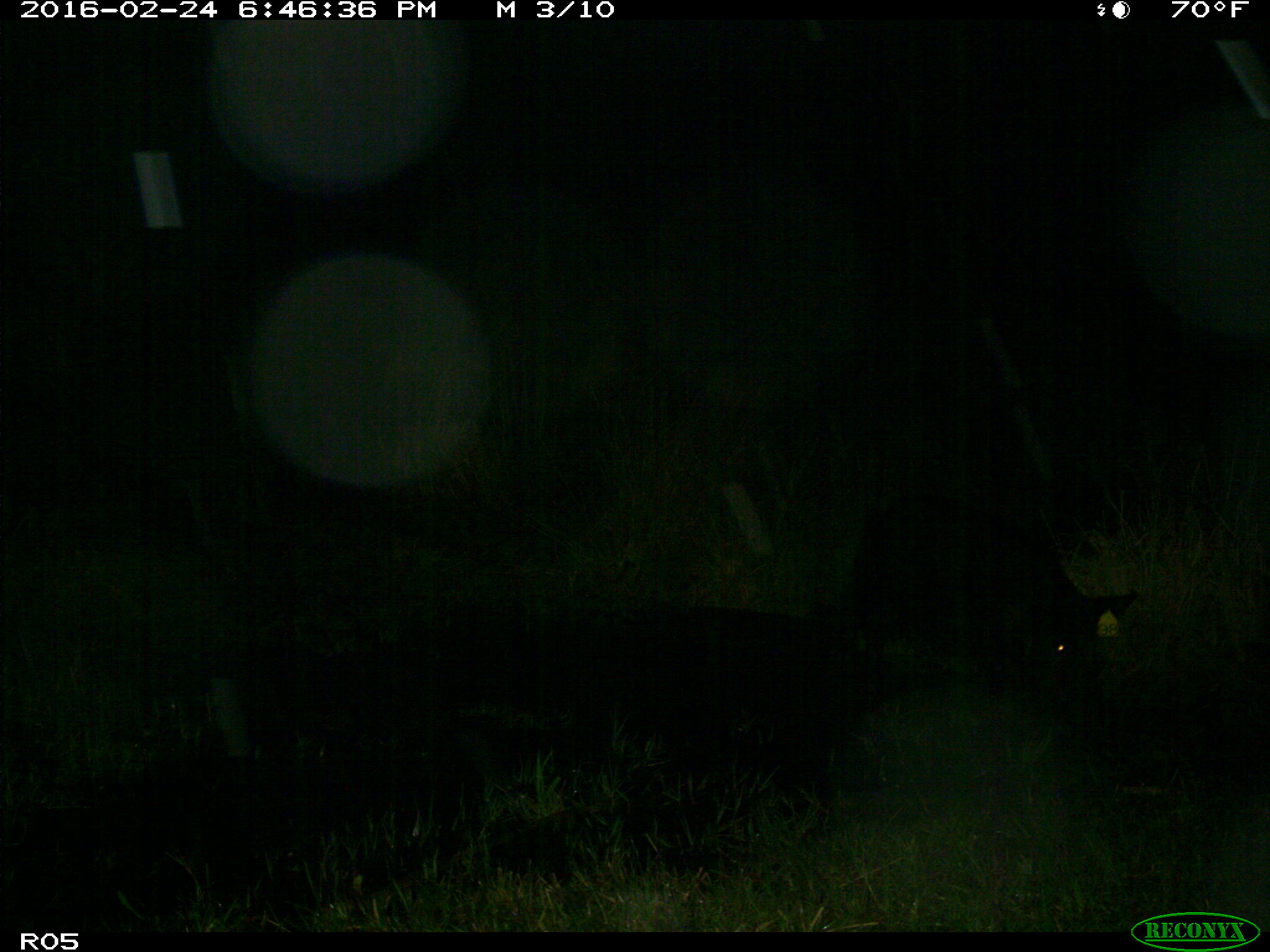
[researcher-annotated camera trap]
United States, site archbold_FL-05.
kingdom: Animalia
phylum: Chordata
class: Mammalia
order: Artiodactyla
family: Suidae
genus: Sus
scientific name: Sus scrofa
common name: wild boar